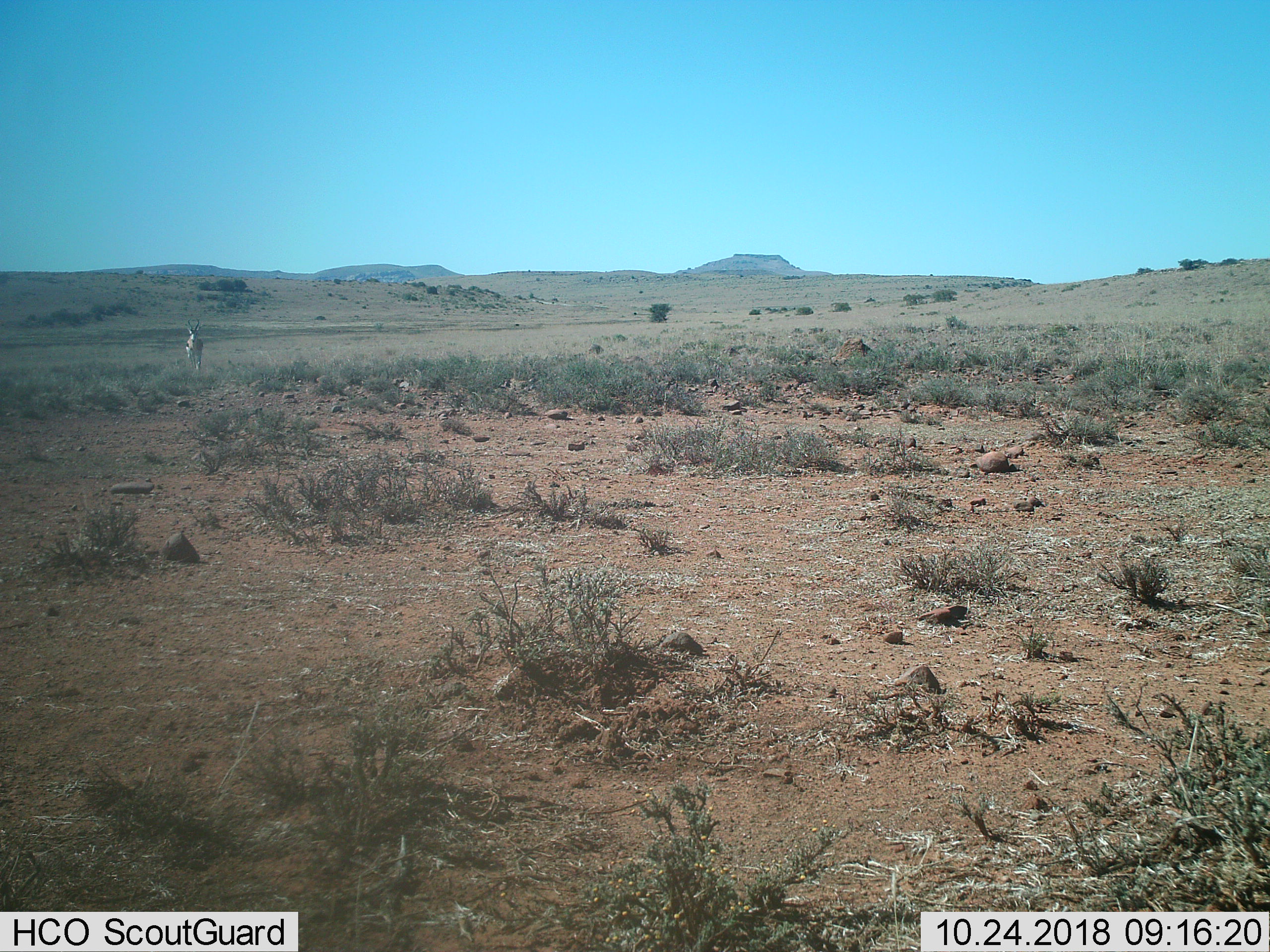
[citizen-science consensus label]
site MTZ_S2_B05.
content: unidentified animal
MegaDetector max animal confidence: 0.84